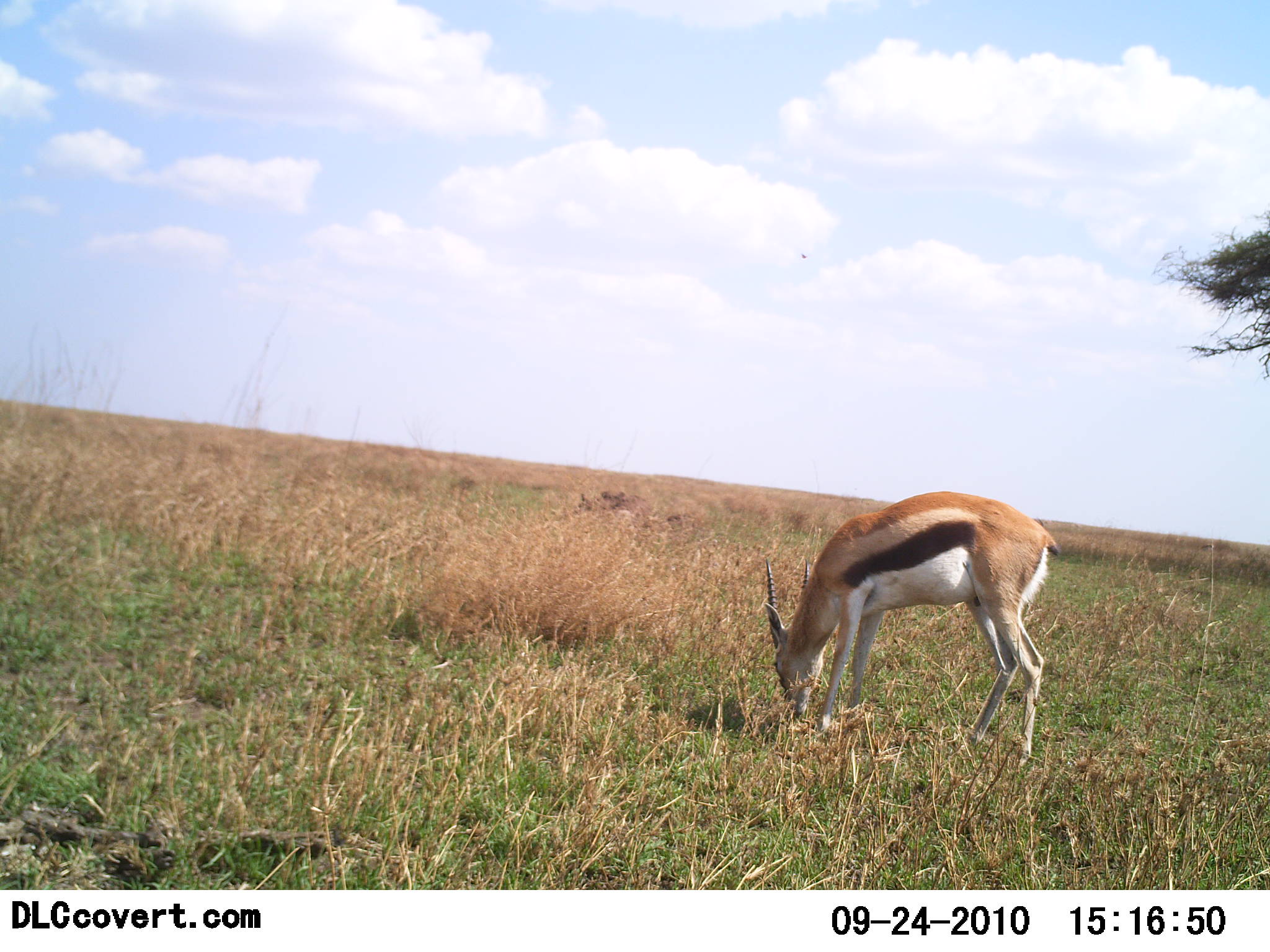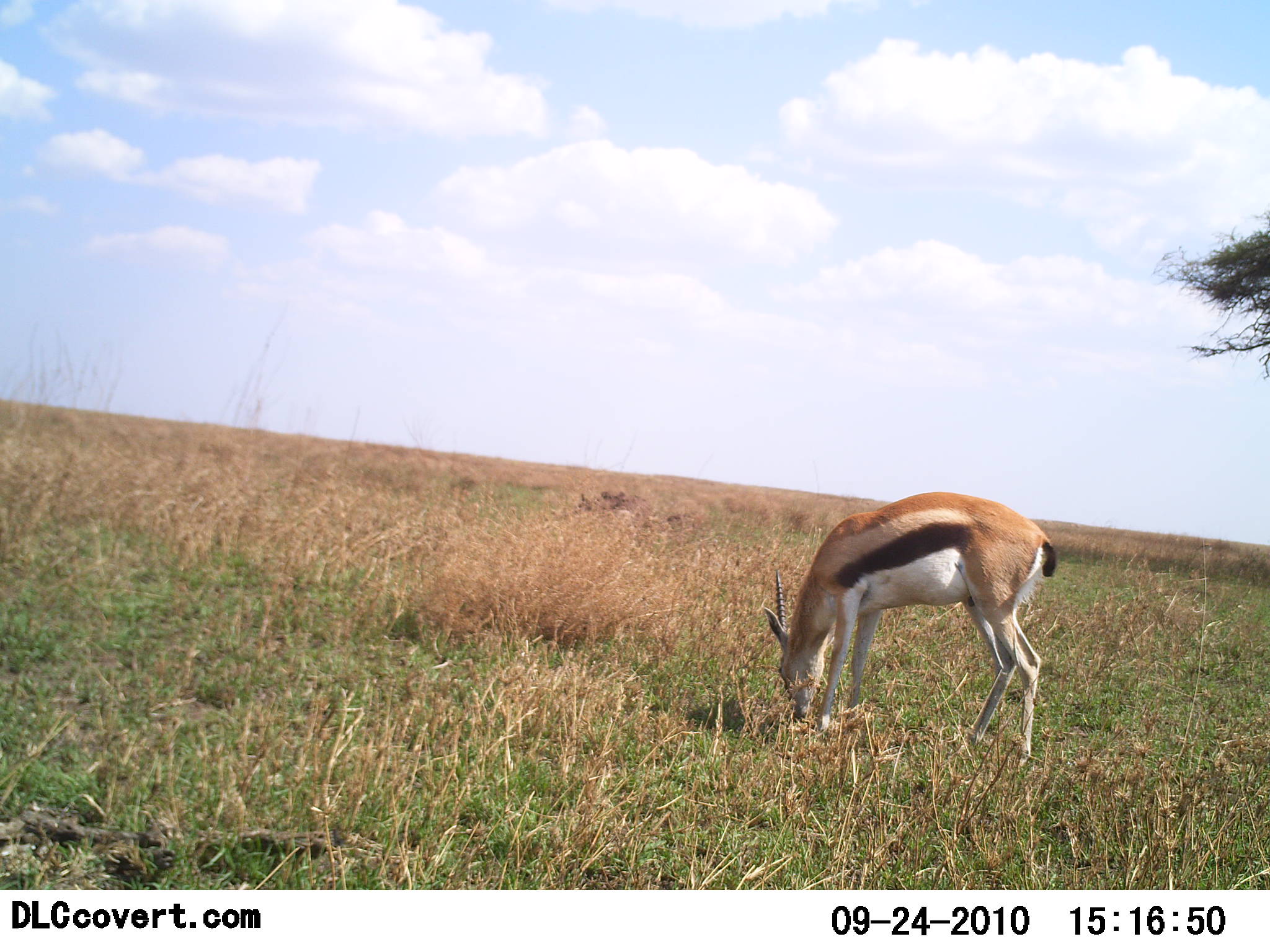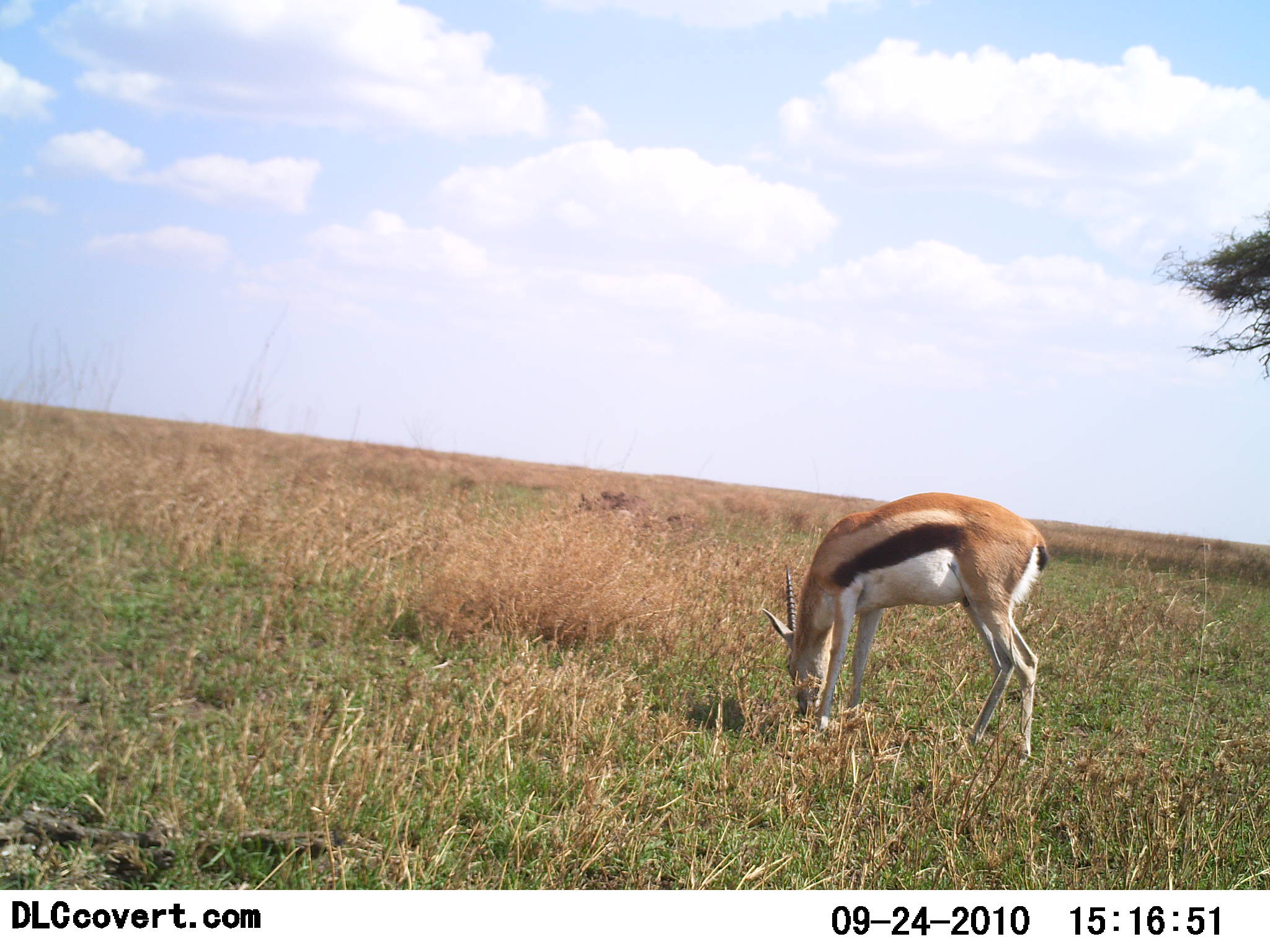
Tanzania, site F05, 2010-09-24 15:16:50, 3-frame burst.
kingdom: Animalia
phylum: Chordata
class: Mammalia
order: Artiodactyla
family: Bovidae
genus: Eudorcas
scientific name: Eudorcas thomsonii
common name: thomson's gazelle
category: gazellethomsons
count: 1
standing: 29%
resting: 0%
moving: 0%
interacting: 0%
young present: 0%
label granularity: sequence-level